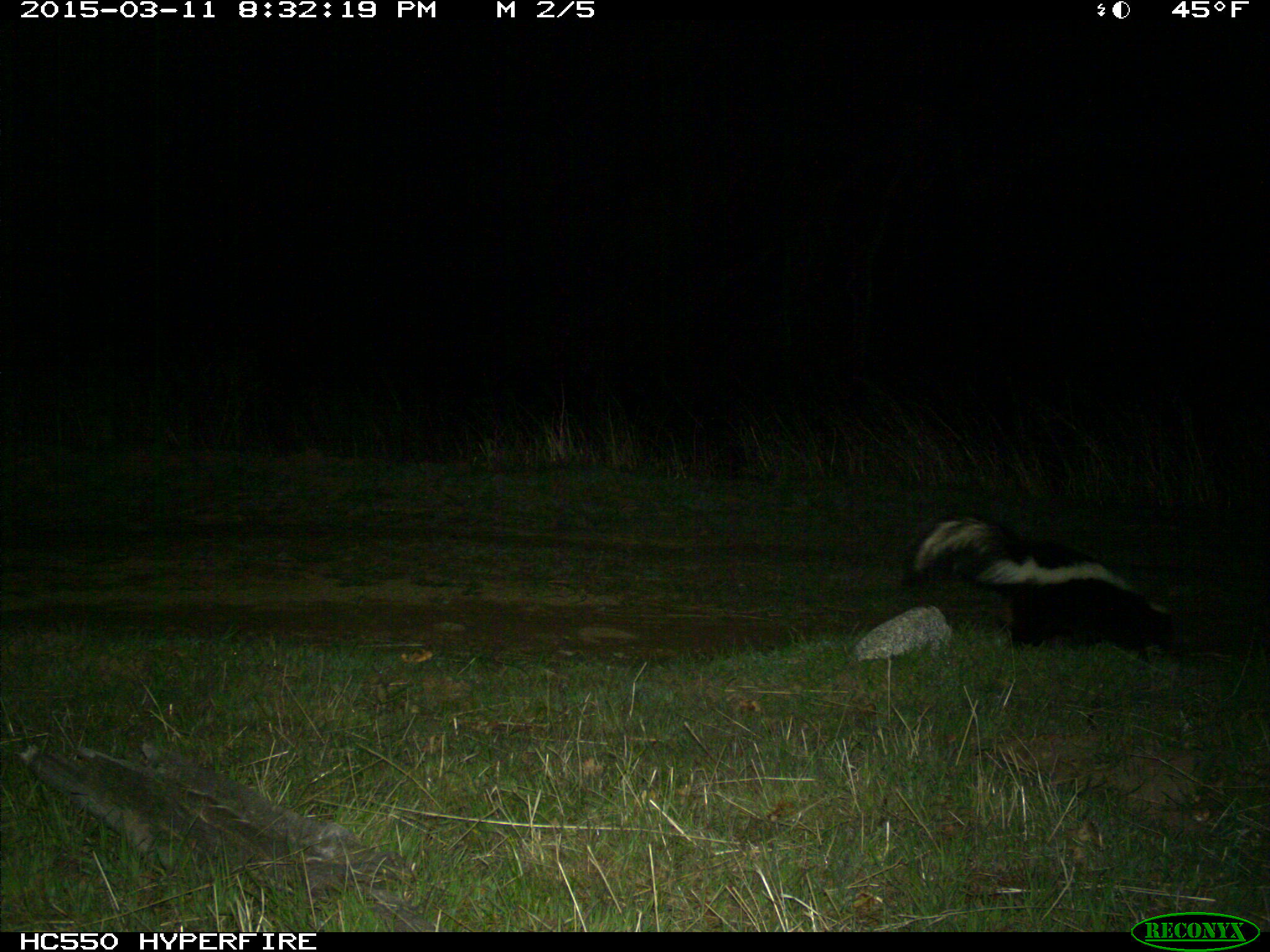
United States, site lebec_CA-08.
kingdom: Animalia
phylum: Chordata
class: Mammalia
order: Carnivora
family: Mephitidae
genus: Mephitis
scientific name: Mephitis mephitis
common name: striped skunk